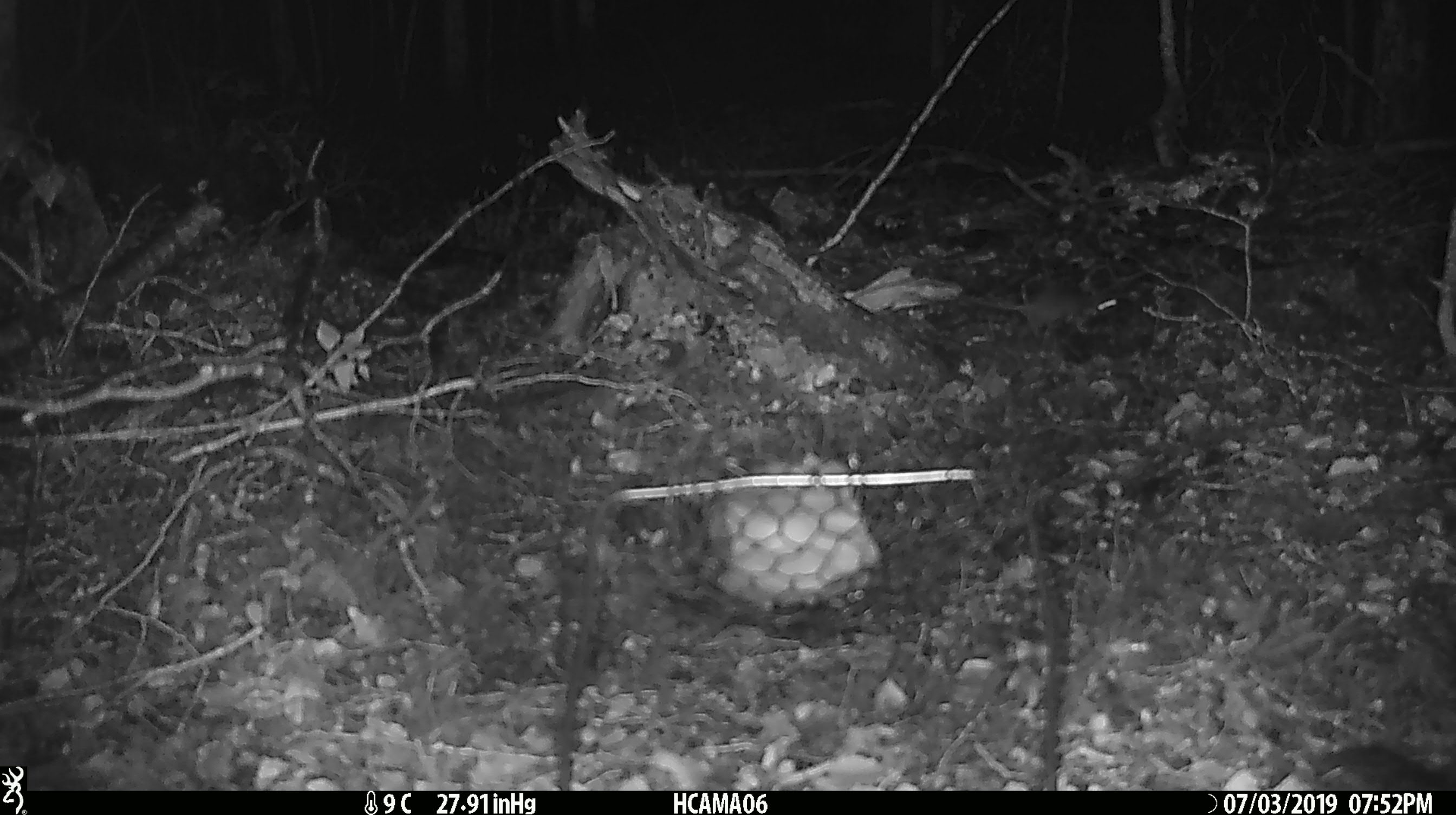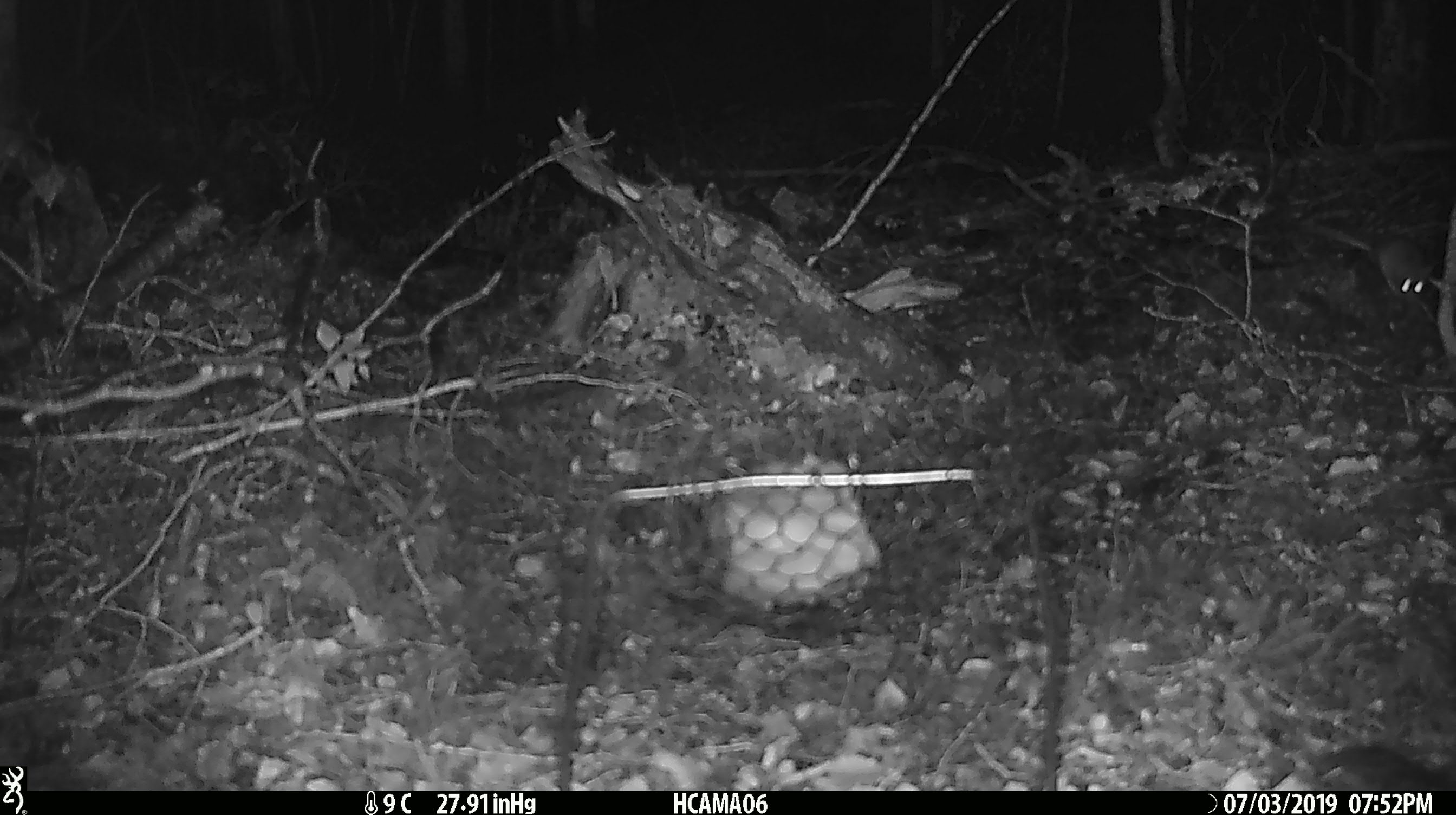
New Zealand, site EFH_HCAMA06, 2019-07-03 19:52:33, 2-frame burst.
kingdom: Animalia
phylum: Chordata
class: Mammalia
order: Rodentia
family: Muridae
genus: Mus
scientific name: Mus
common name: mouse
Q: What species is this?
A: Mouse (Mus).